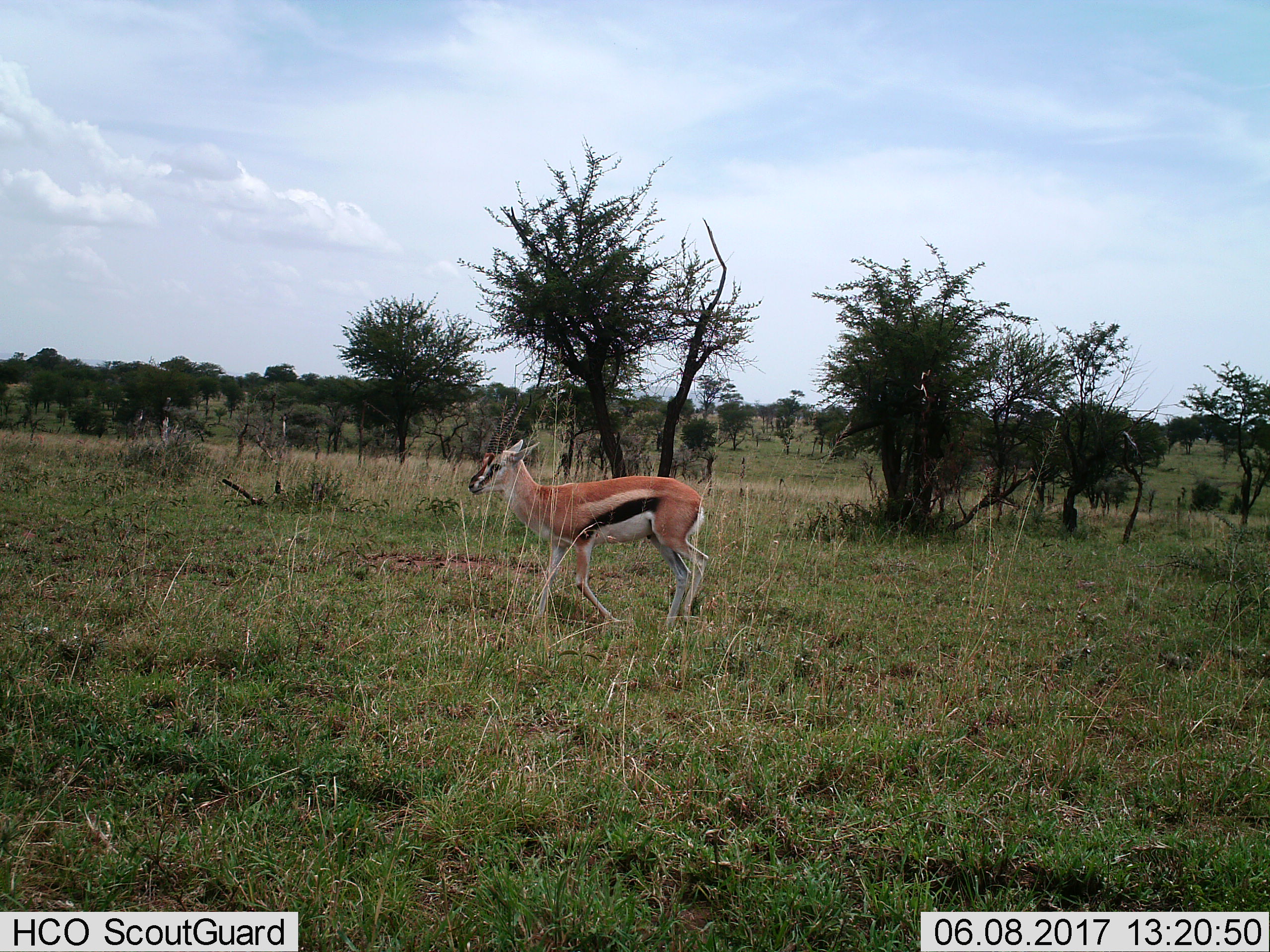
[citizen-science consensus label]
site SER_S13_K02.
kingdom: Animalia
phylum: Chordata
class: Mammalia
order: Artiodactyla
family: Bovidae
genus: Eudorcas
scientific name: Eudorcas thomsonii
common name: thomson's gazelle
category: gazellethomsons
Gazellethomsons (thomson's gazelle) (Eudorcas thomsonii), count 1. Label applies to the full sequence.